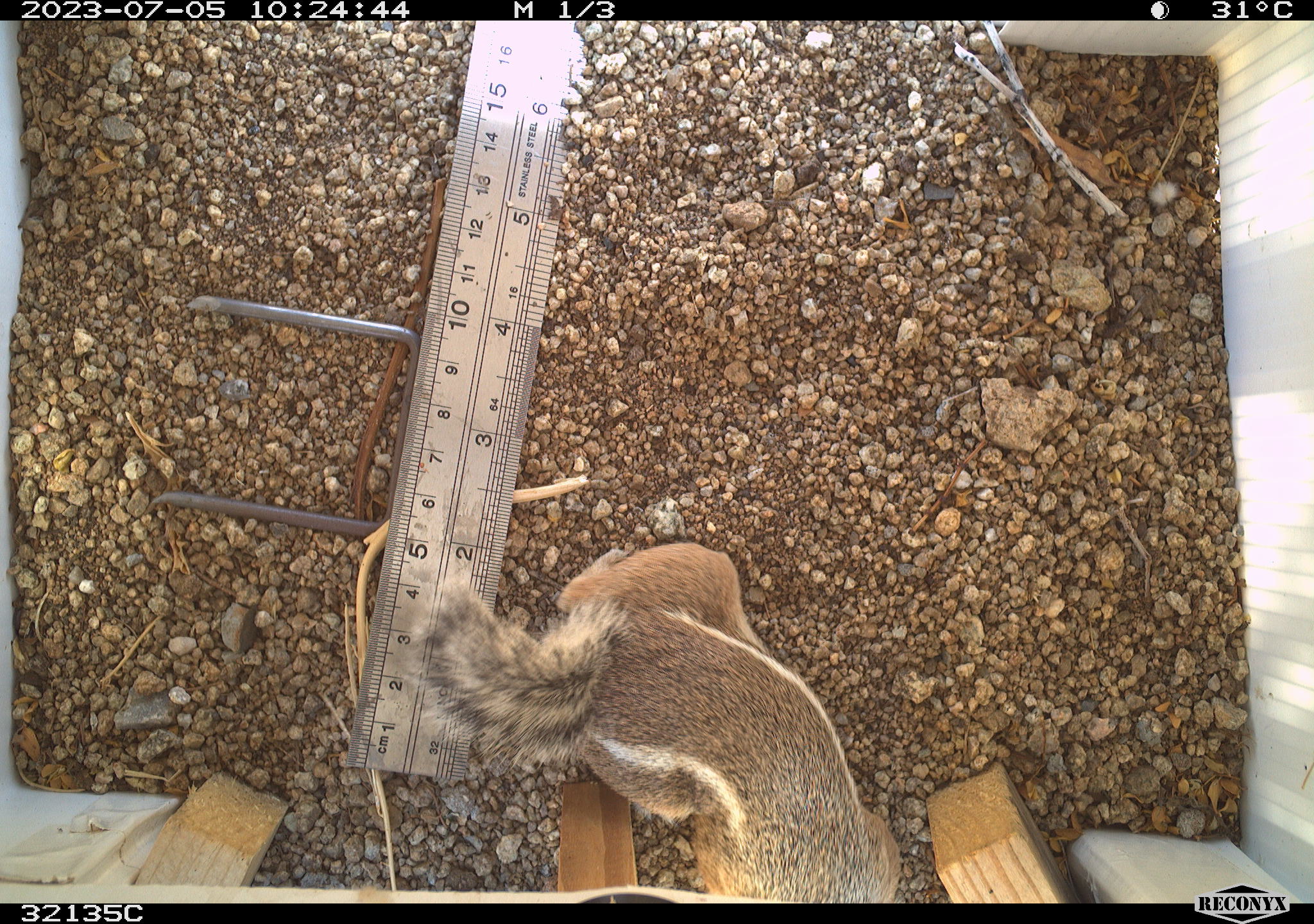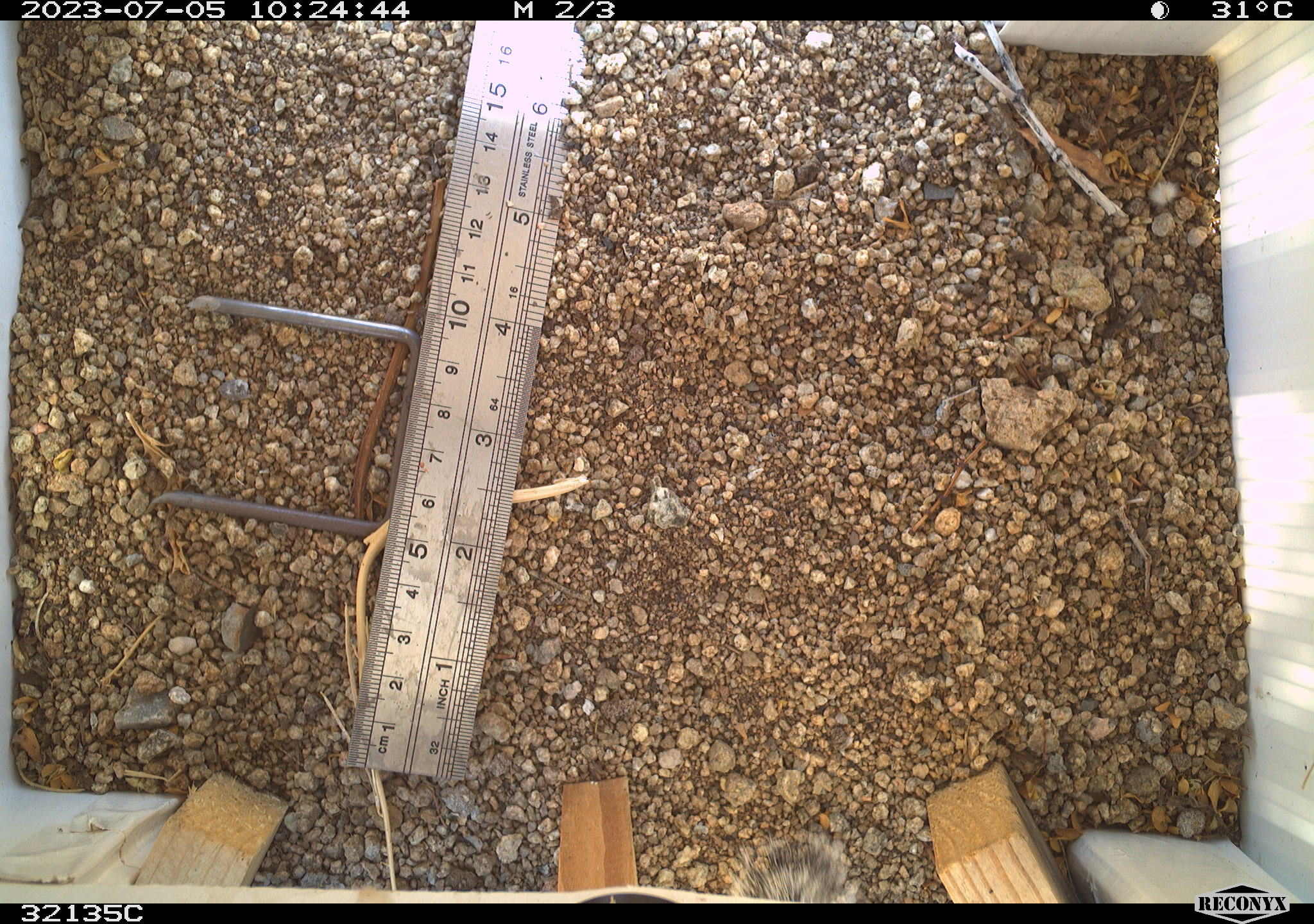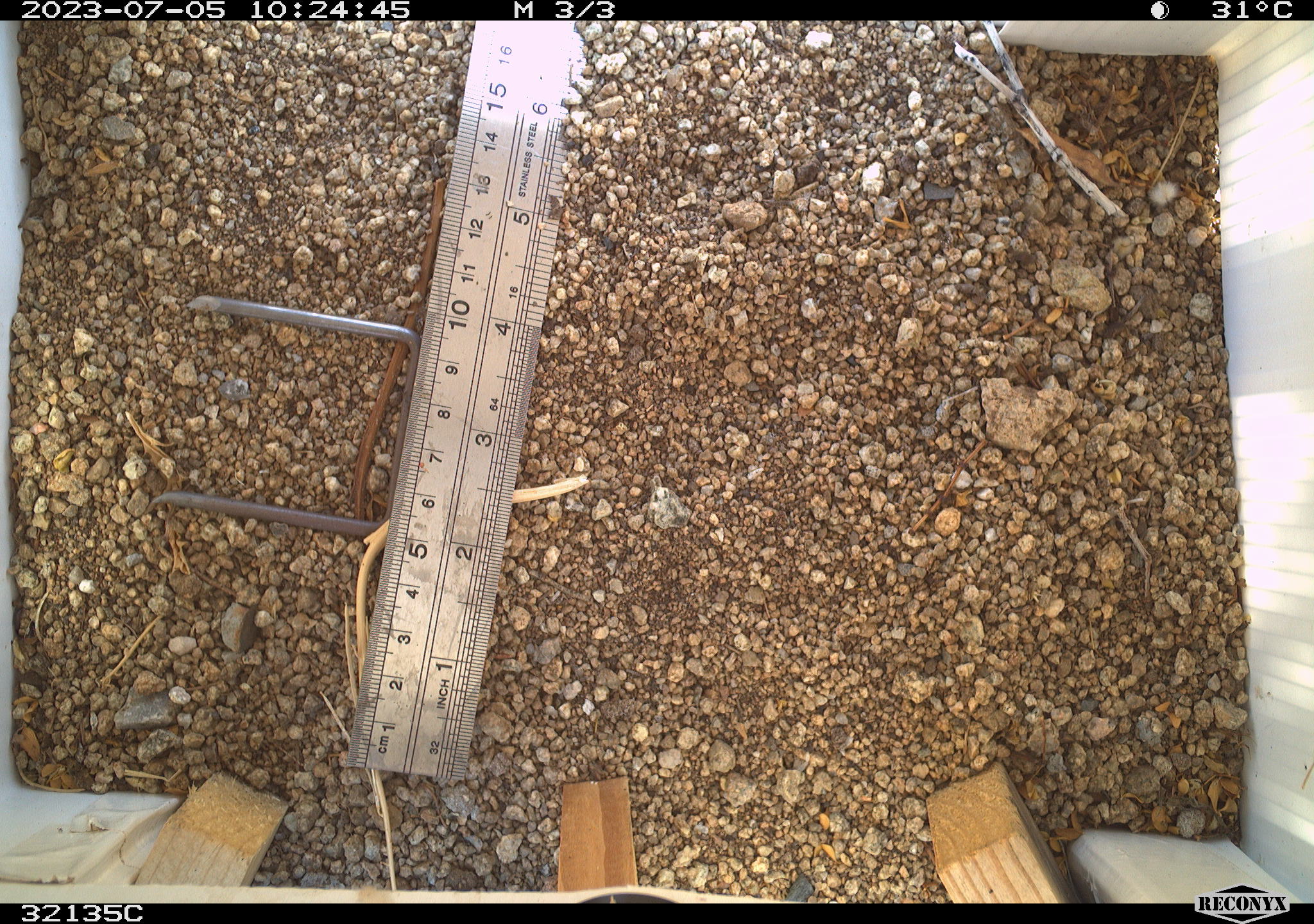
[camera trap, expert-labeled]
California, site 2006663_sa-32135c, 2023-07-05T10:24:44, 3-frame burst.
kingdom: Animalia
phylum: Chordata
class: Mammalia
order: Rodentia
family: Sciuridae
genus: Ammospermophilus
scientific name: Ammospermophilus leucurus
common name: white-tailed antelope squirrel